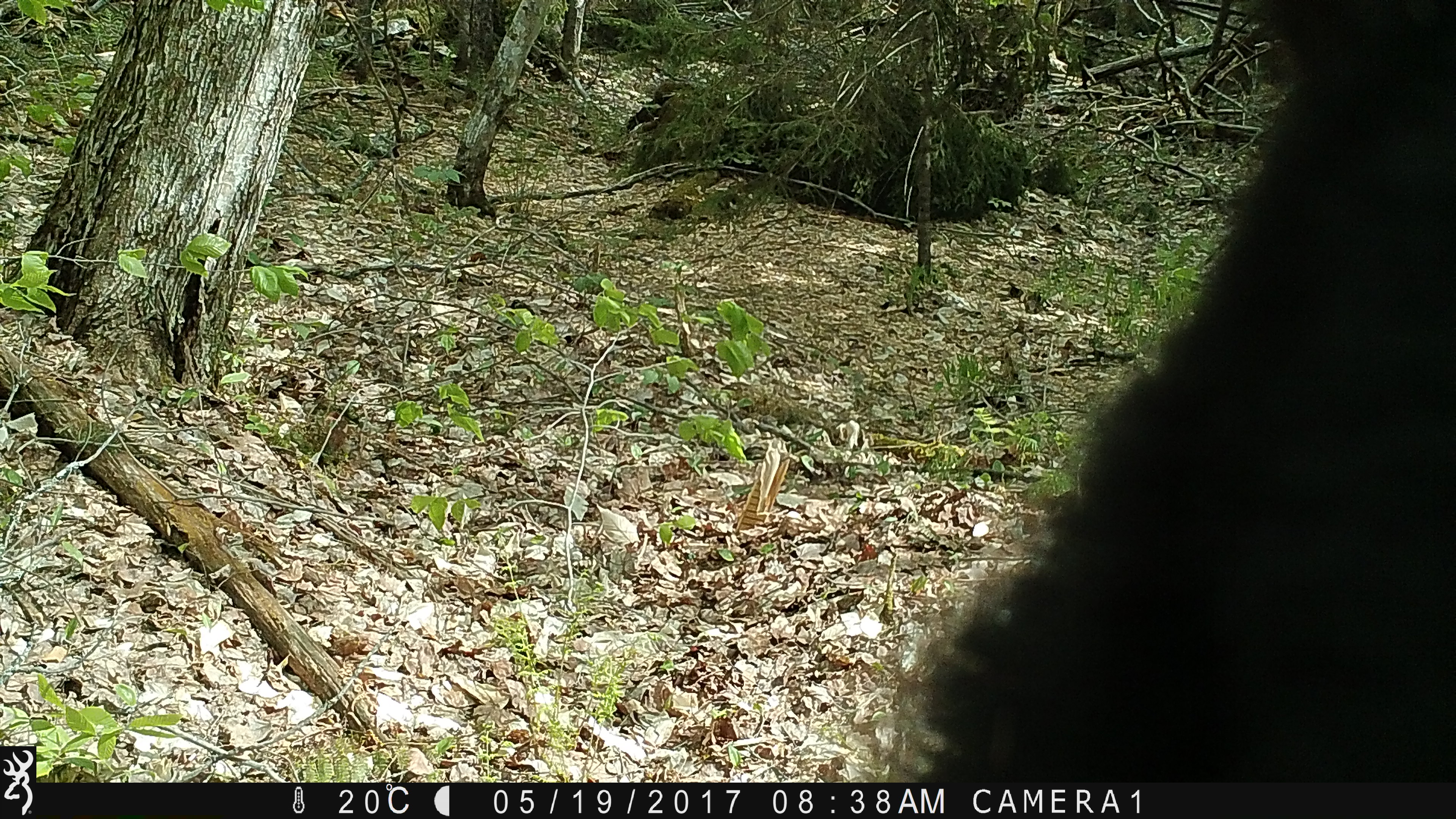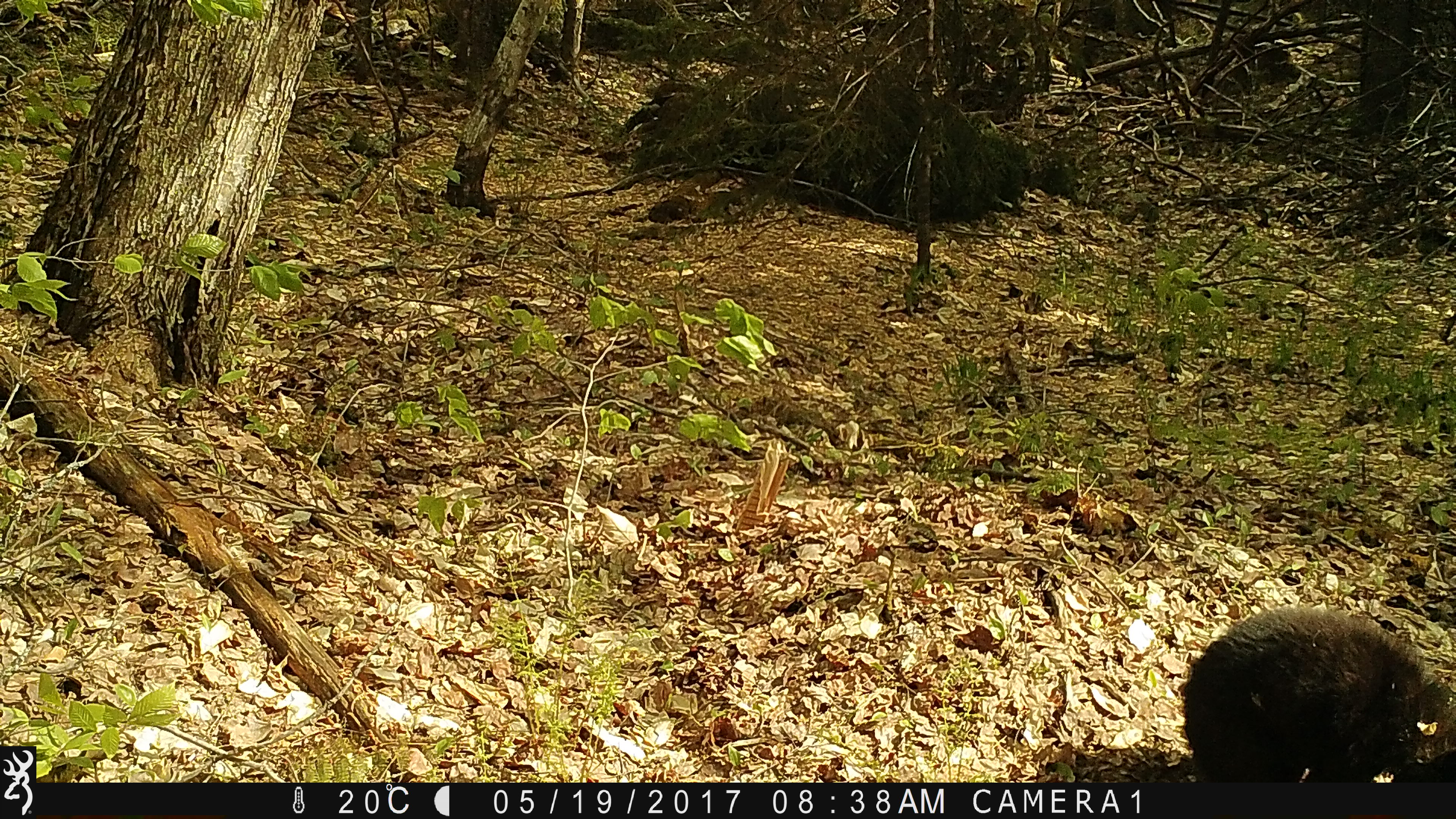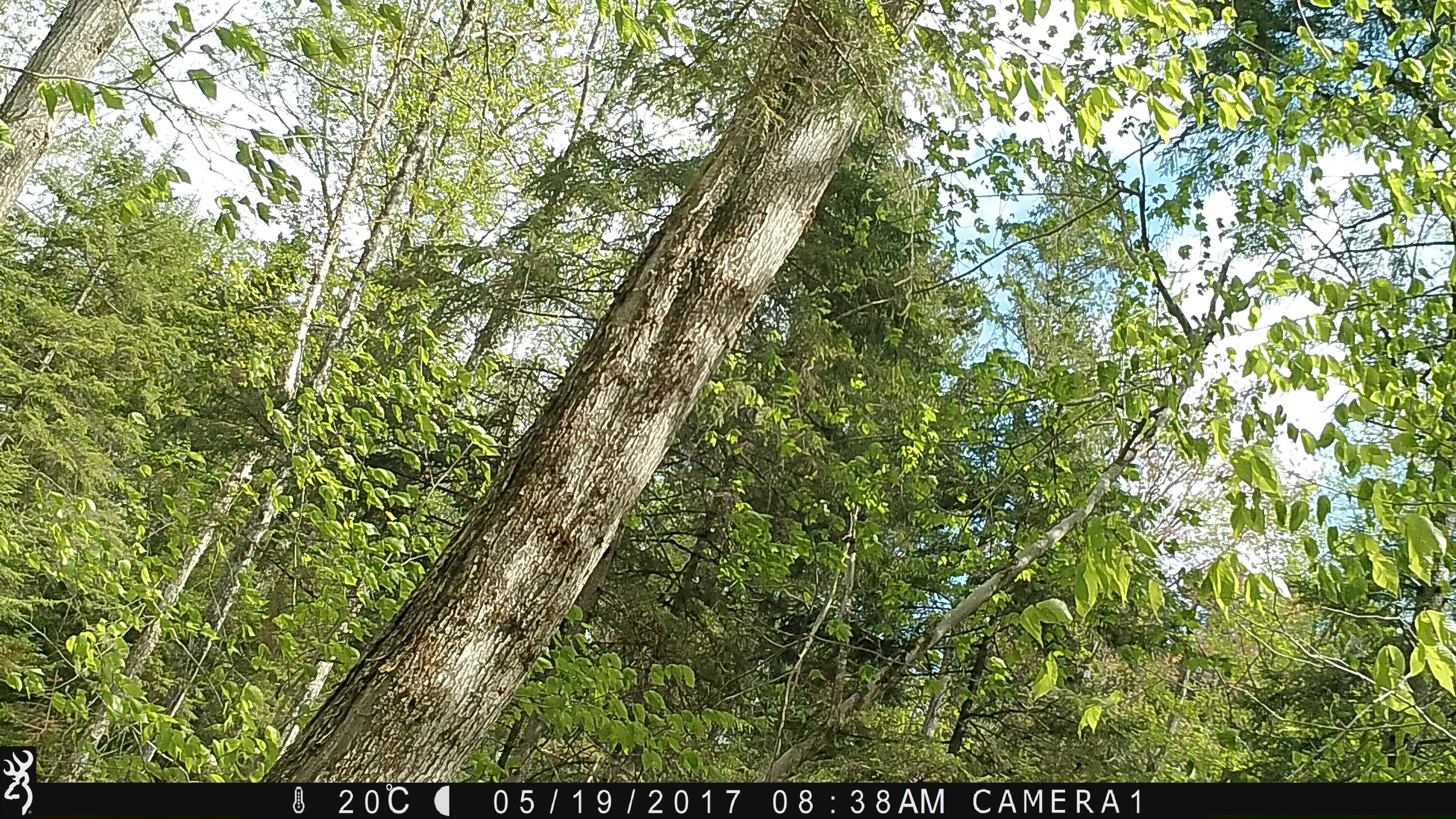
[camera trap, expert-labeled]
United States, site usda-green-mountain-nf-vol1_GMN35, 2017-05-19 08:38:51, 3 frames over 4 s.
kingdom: Animalia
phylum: Chordata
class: Mammalia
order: Carnivora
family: Ursidae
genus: Ursus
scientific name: Ursus americanus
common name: black bear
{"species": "black bear (Ursus americanus)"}